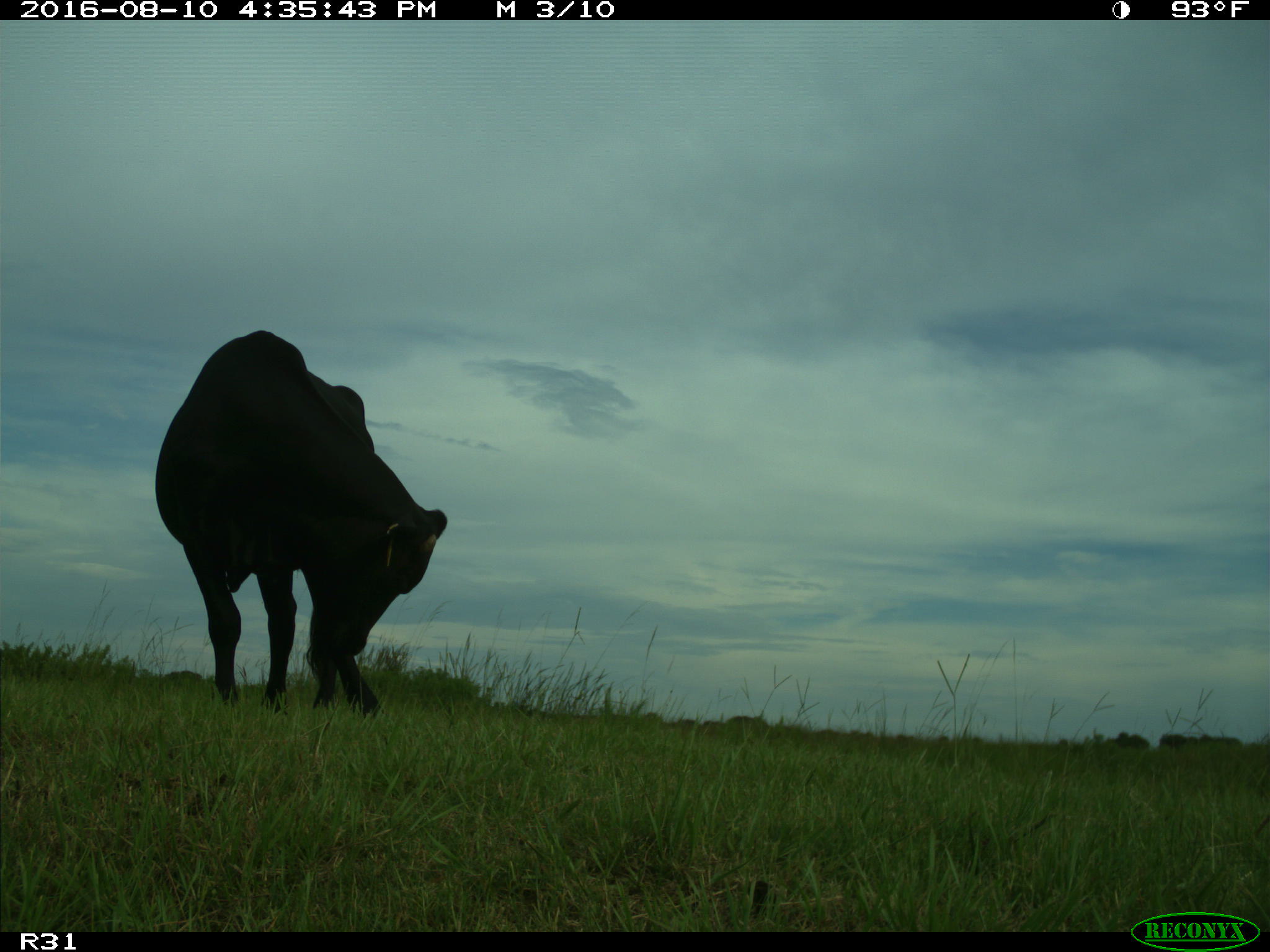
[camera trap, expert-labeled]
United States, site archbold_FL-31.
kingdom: Animalia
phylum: Chordata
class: Mammalia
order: Artiodactyla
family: Bovidae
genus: Bos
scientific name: Bos taurus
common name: domestic cow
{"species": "Bos taurus (domestic cow)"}